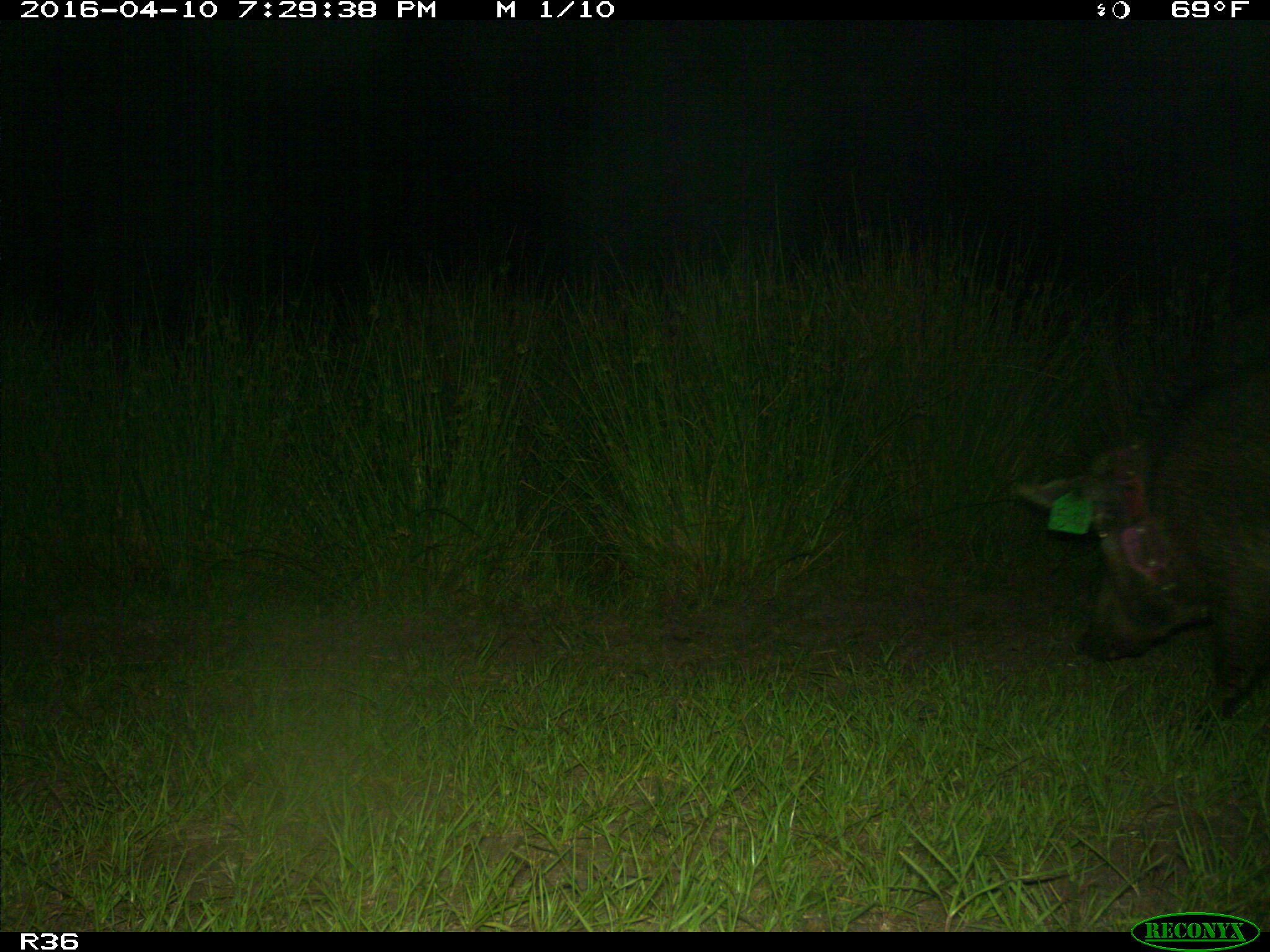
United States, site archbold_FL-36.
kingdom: Animalia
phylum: Chordata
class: Mammalia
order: Artiodactyla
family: Suidae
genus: Sus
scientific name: Sus scrofa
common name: wild boar